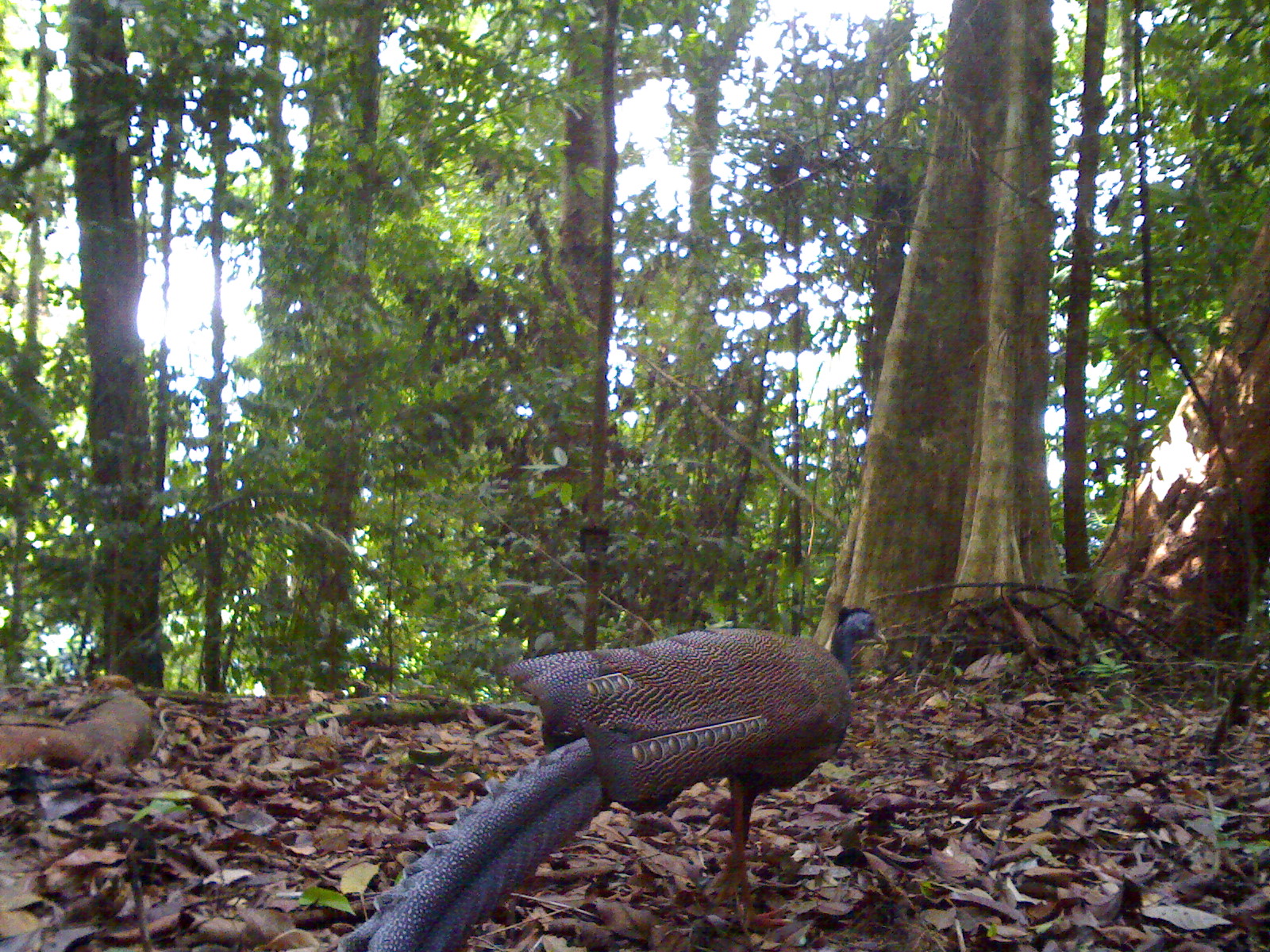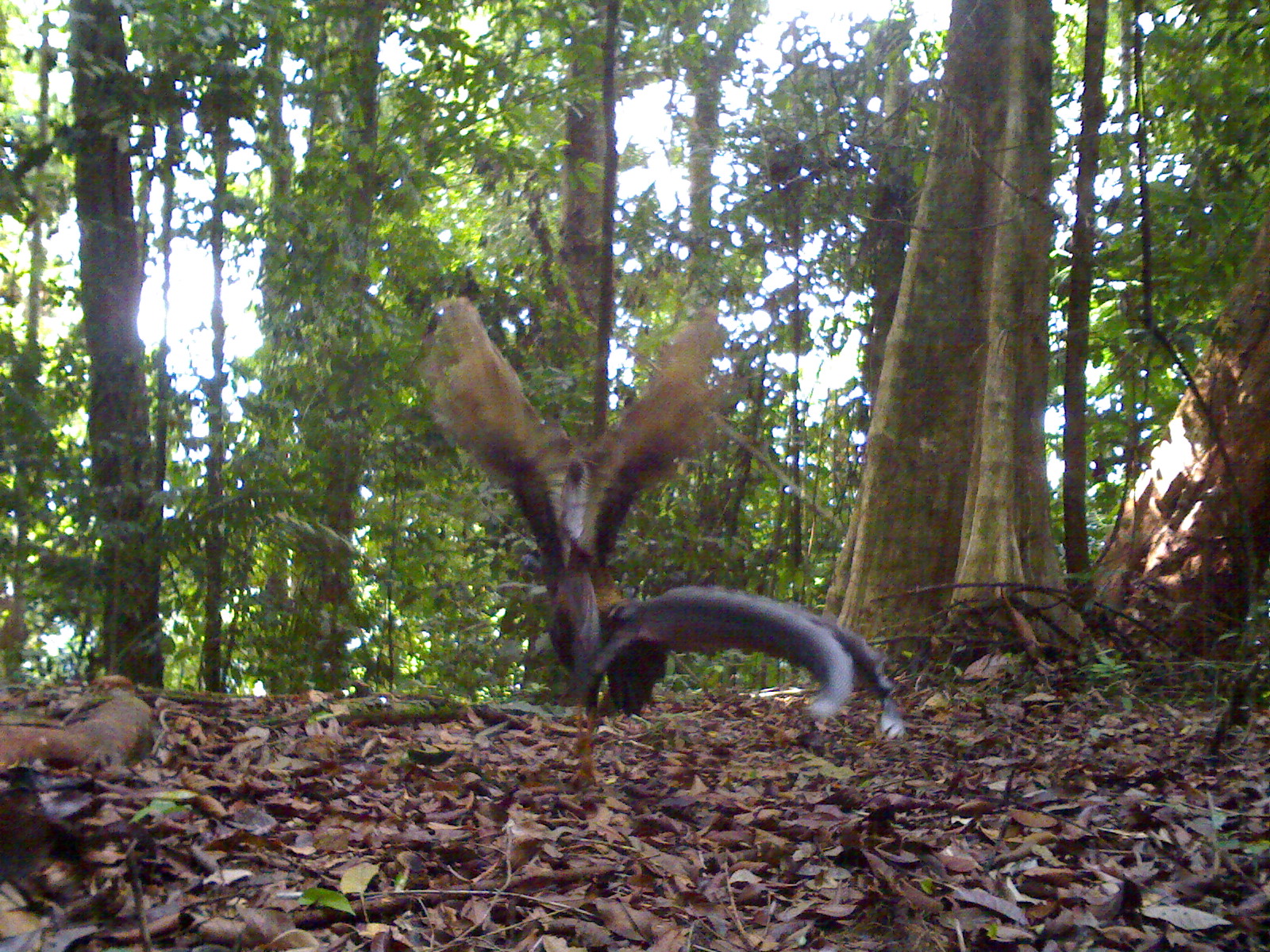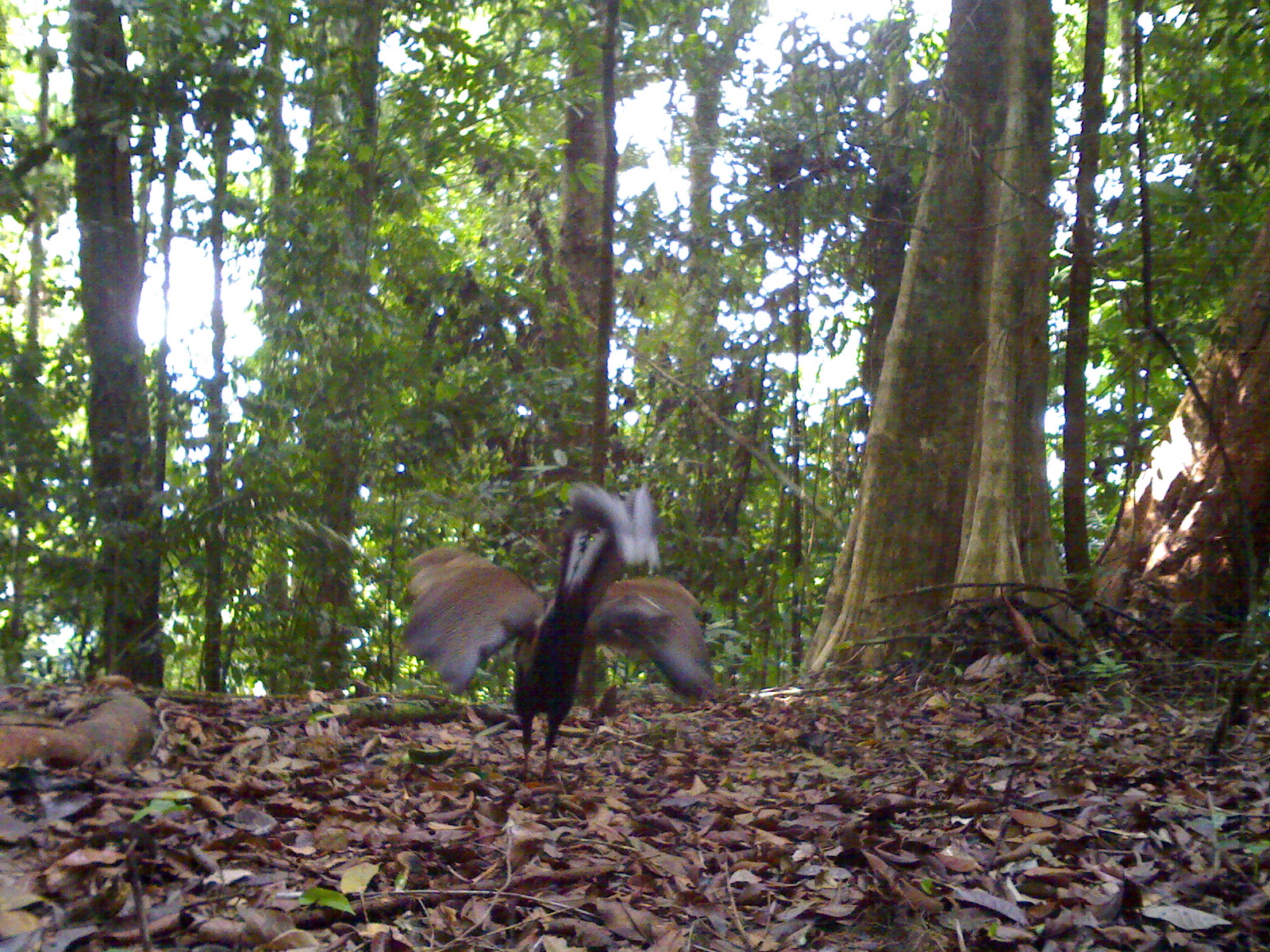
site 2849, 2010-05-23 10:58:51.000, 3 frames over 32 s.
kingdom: Animalia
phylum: Chordata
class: Aves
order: Galliformes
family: Phasianidae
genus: Argusianus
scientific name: Argusianus argus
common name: great argus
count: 1